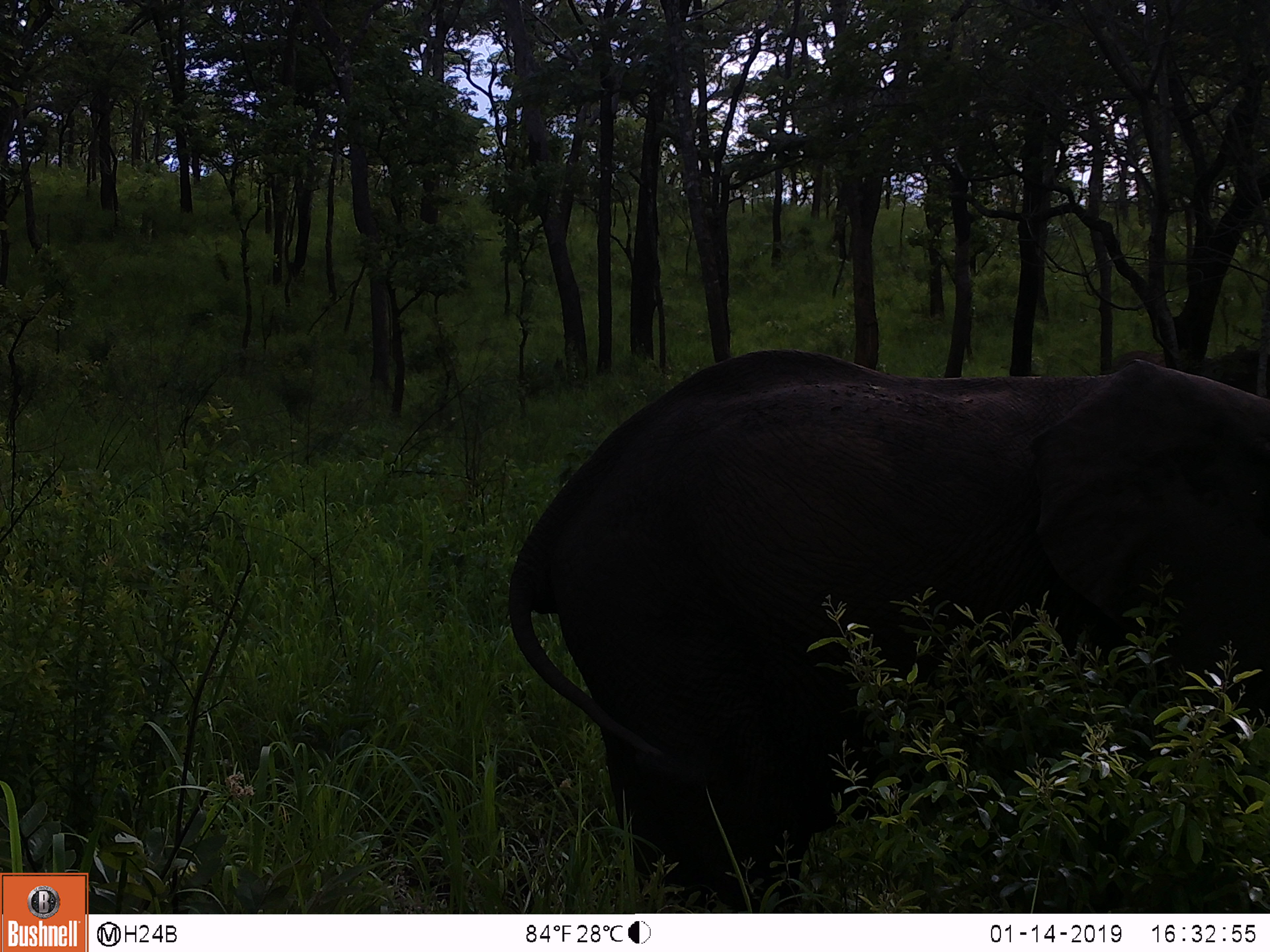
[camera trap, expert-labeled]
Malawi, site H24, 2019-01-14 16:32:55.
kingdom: Animalia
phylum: Chordata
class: Mammalia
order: Proboscidea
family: Elephantidae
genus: Loxodonta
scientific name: Loxodonta africana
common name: african savanna elephant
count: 1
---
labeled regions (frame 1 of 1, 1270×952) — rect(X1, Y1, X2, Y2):
african savanna elephant: rect(499, 348, 1268, 902)